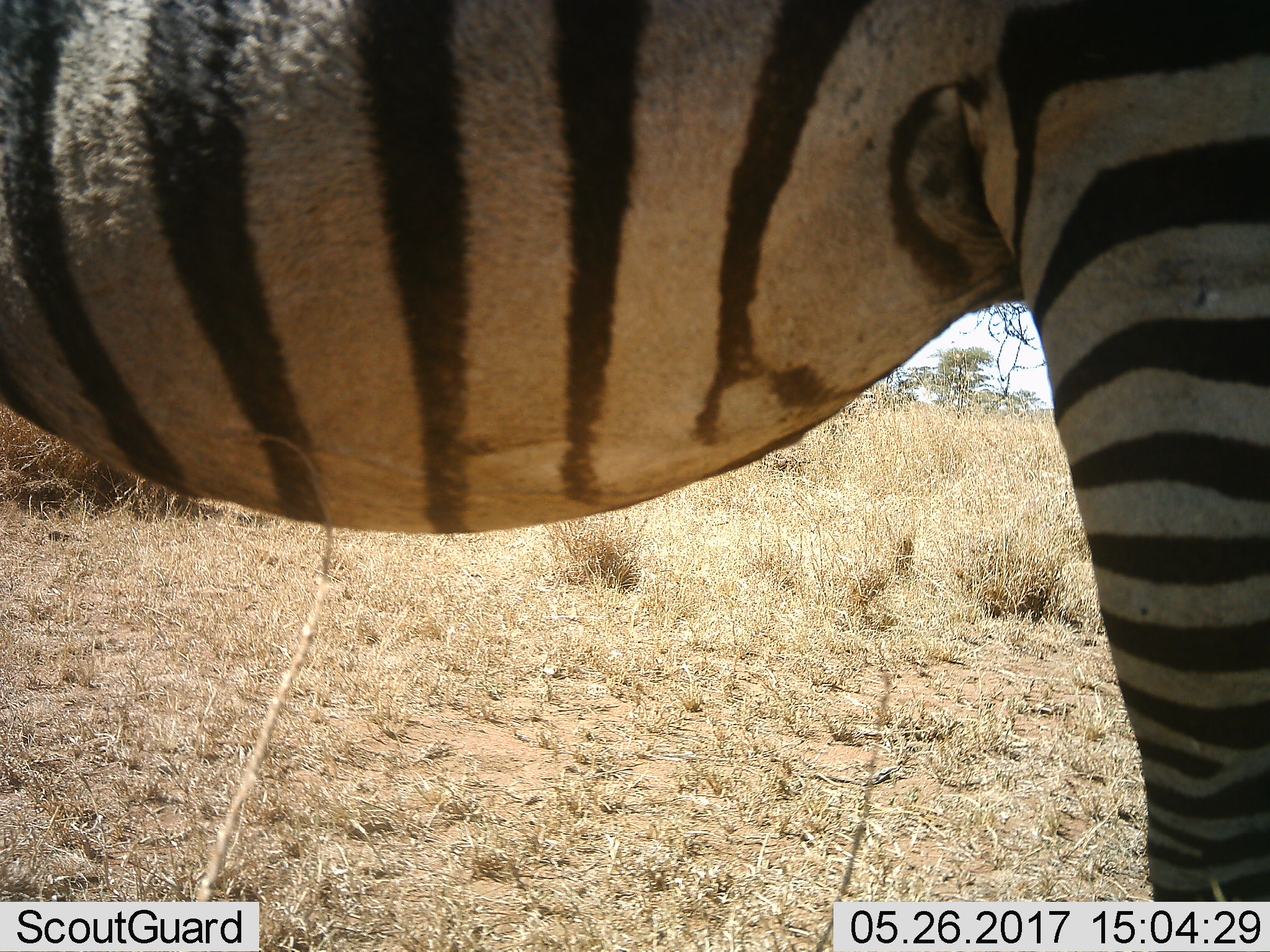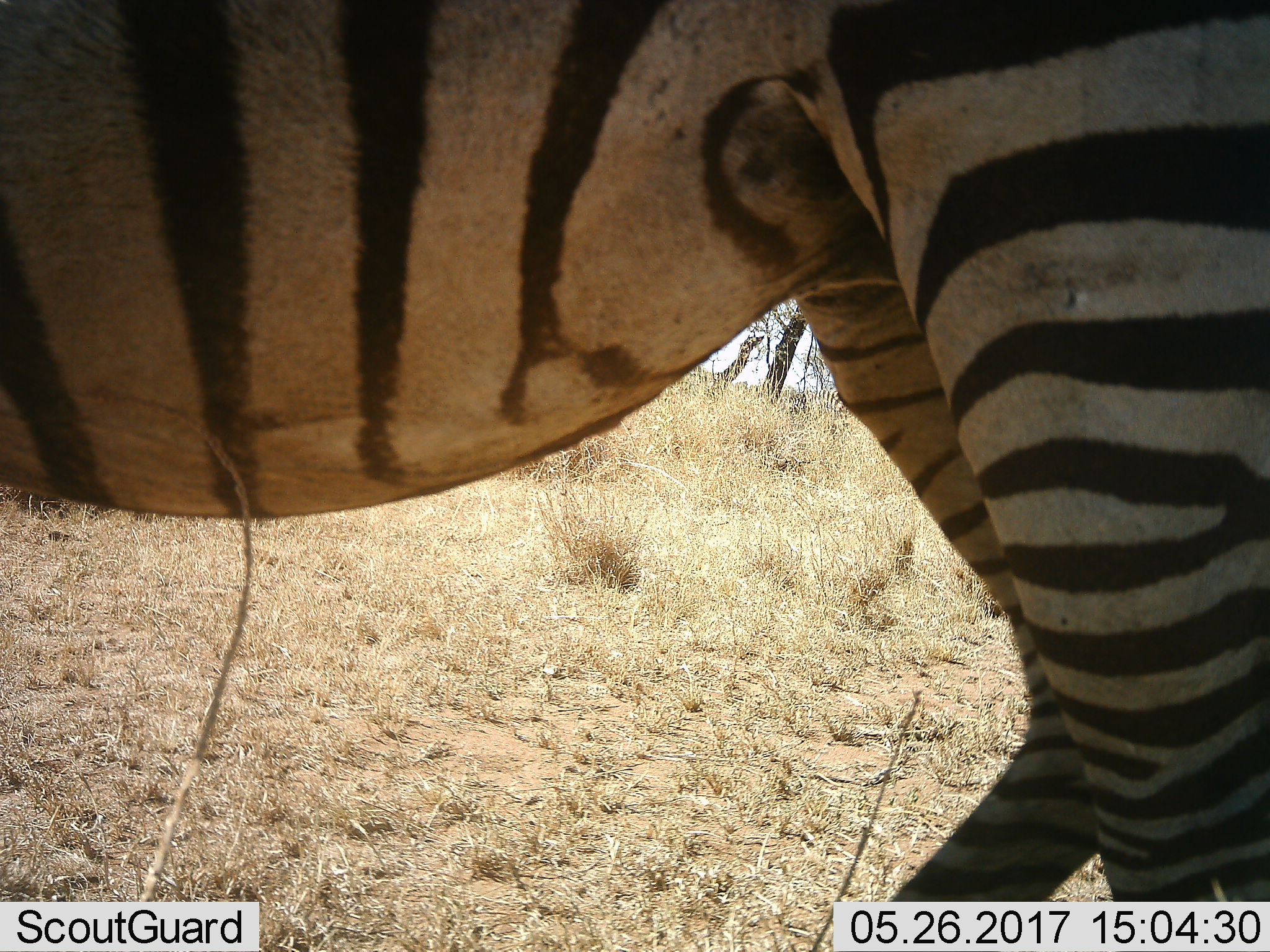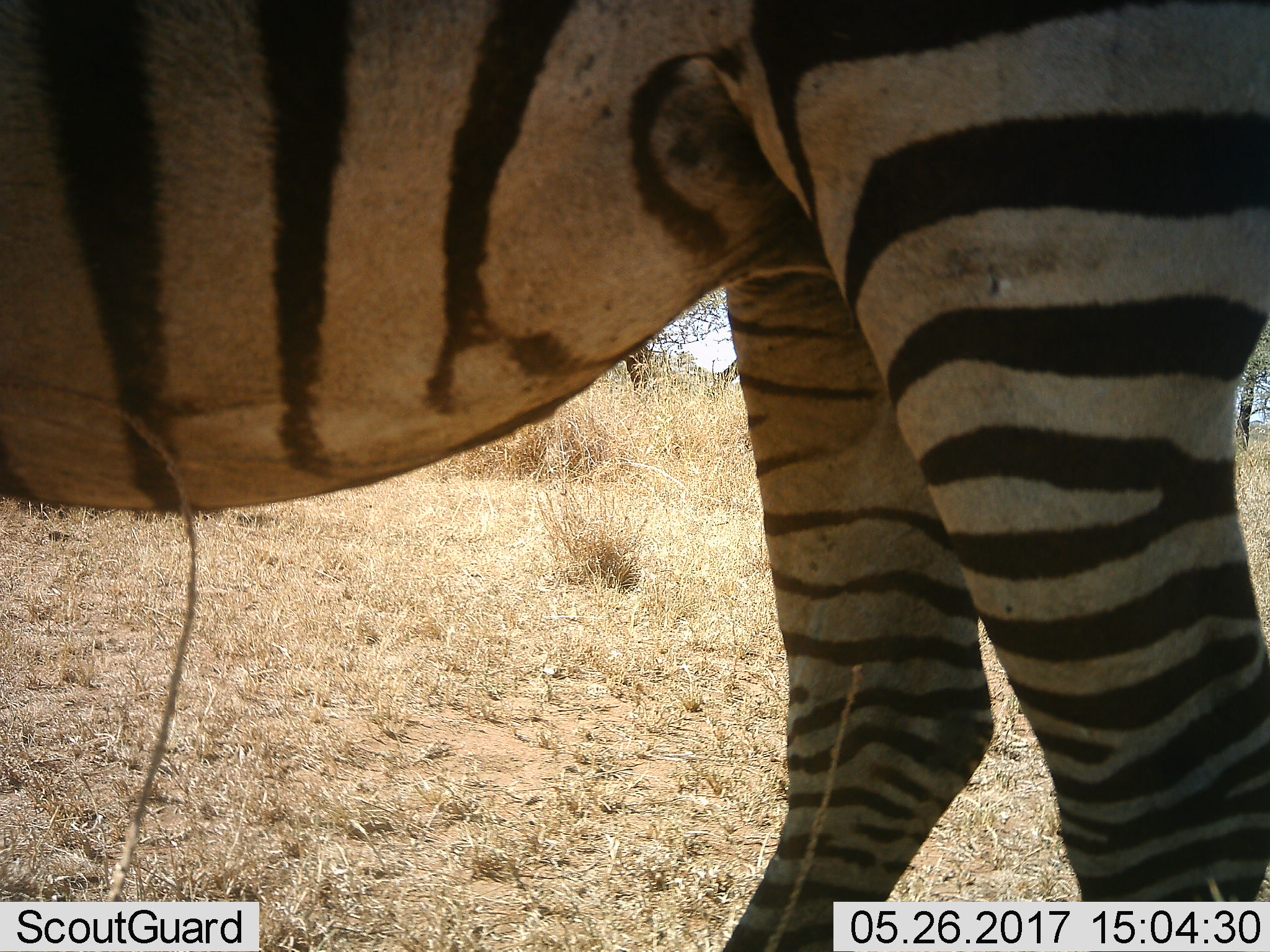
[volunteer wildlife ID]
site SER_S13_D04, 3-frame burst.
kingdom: Animalia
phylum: Chordata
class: Mammalia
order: Perissodactyla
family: Equidae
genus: Equus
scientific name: Equus quagga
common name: plains zebra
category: zebraplains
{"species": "zebraplains (plains zebra) (Equus quagga)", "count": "1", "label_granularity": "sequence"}